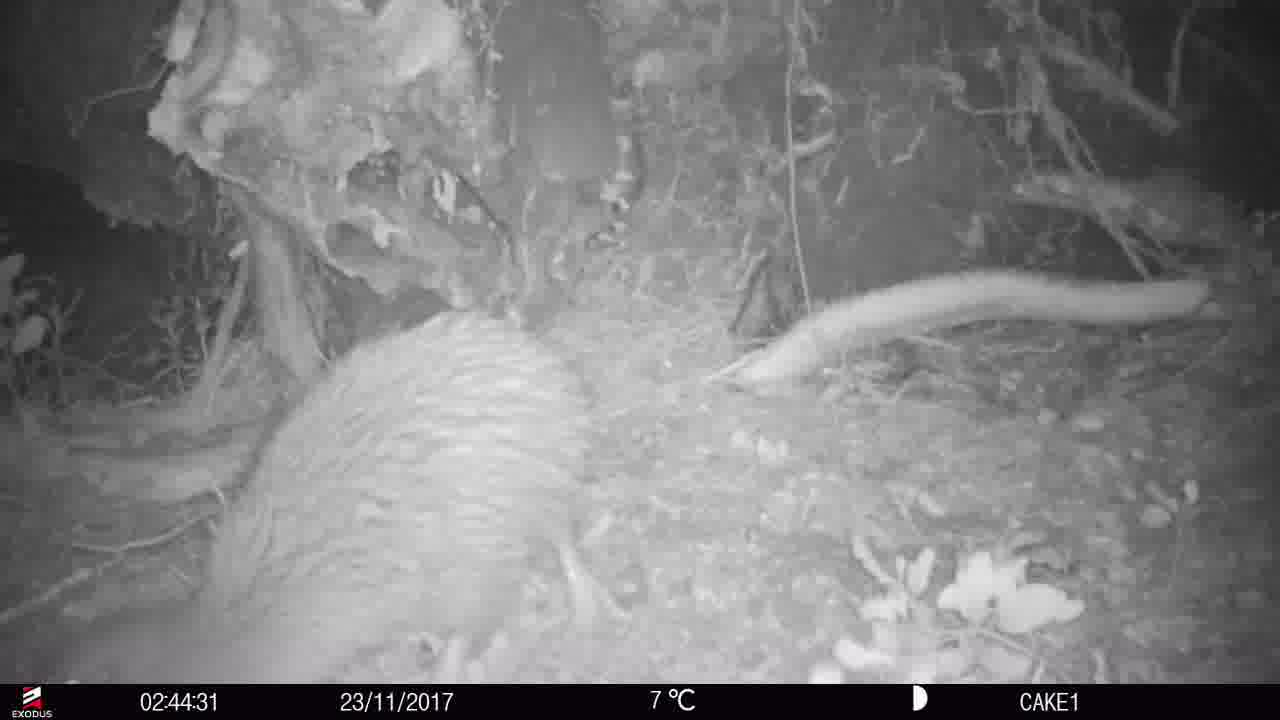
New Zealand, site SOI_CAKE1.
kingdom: Animalia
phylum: Chordata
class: Aves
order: Apterygiformes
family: Apterygidae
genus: Apteryx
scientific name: Apteryx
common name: kiwi